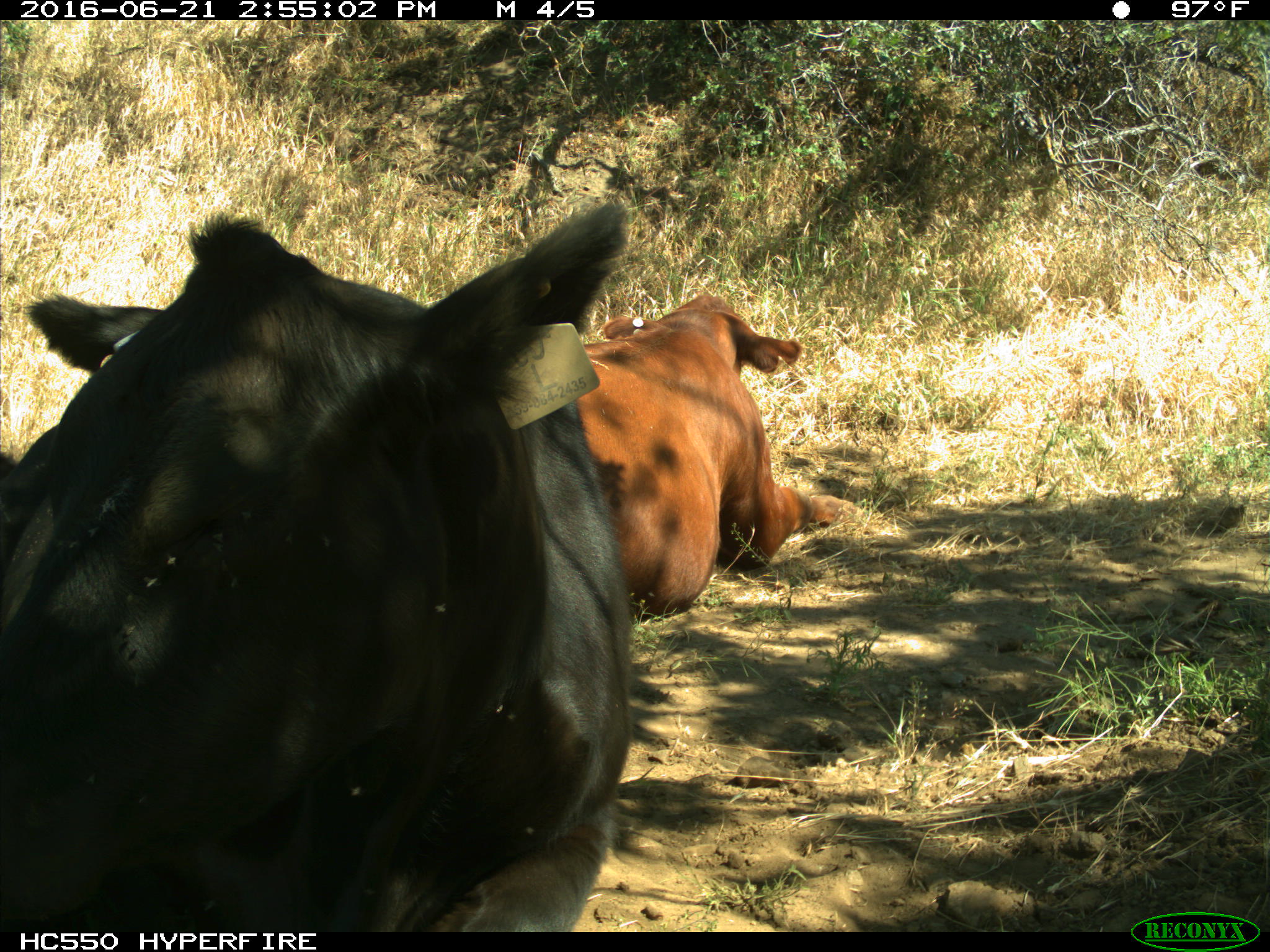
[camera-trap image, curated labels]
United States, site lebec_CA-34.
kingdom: Animalia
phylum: Chordata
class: Mammalia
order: Artiodactyla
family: Bovidae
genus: Bos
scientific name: Bos taurus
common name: domestic cow